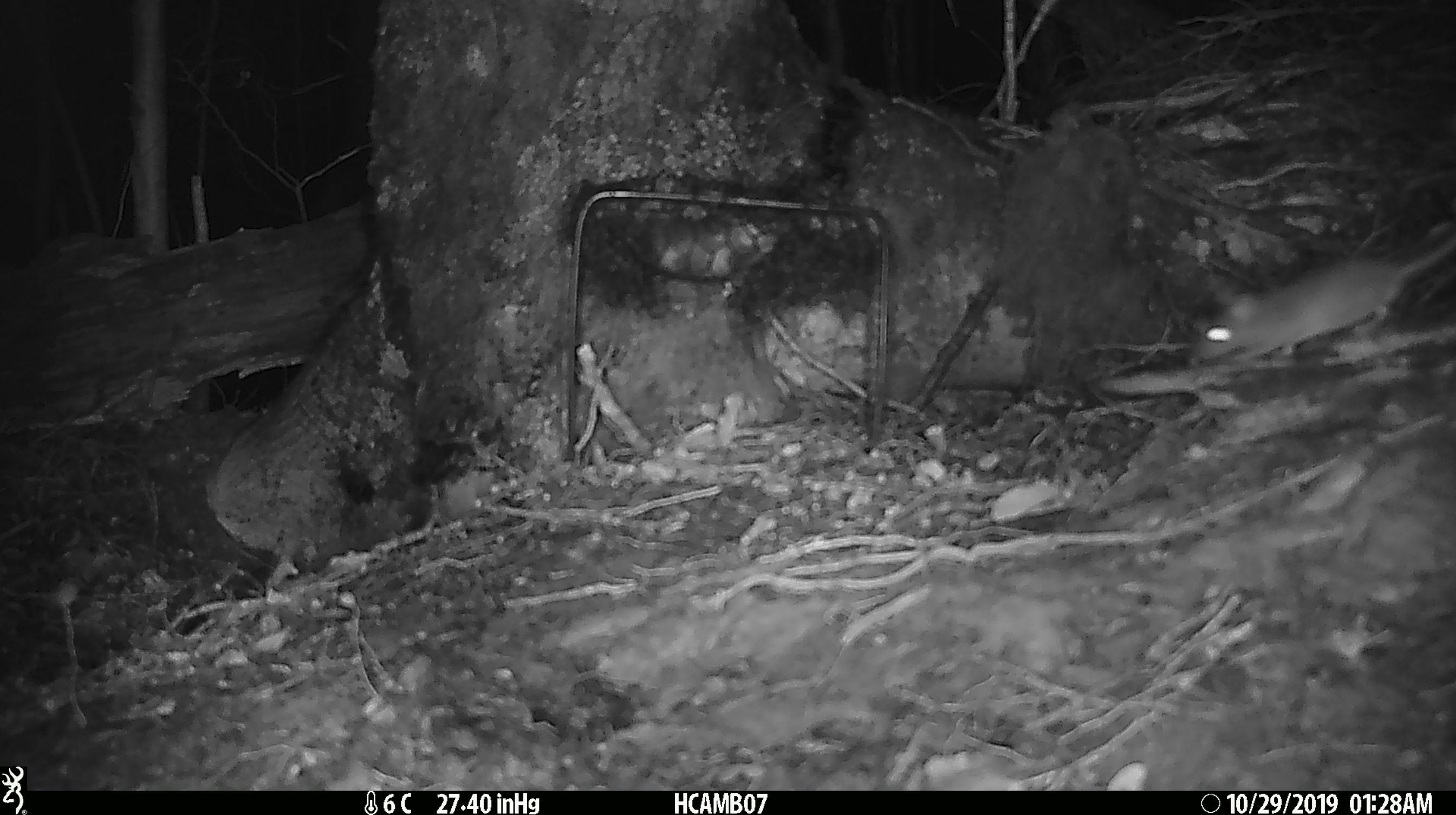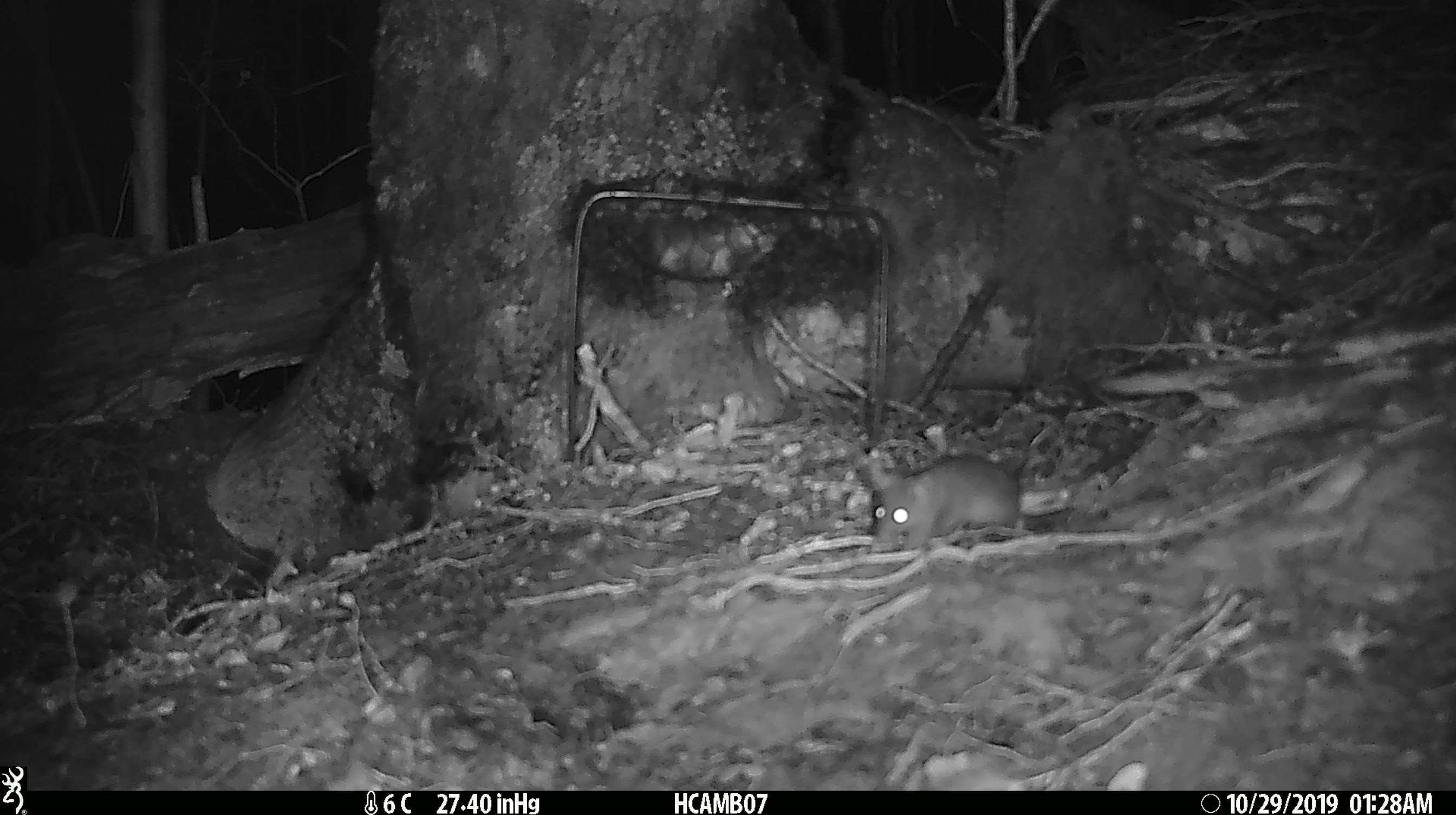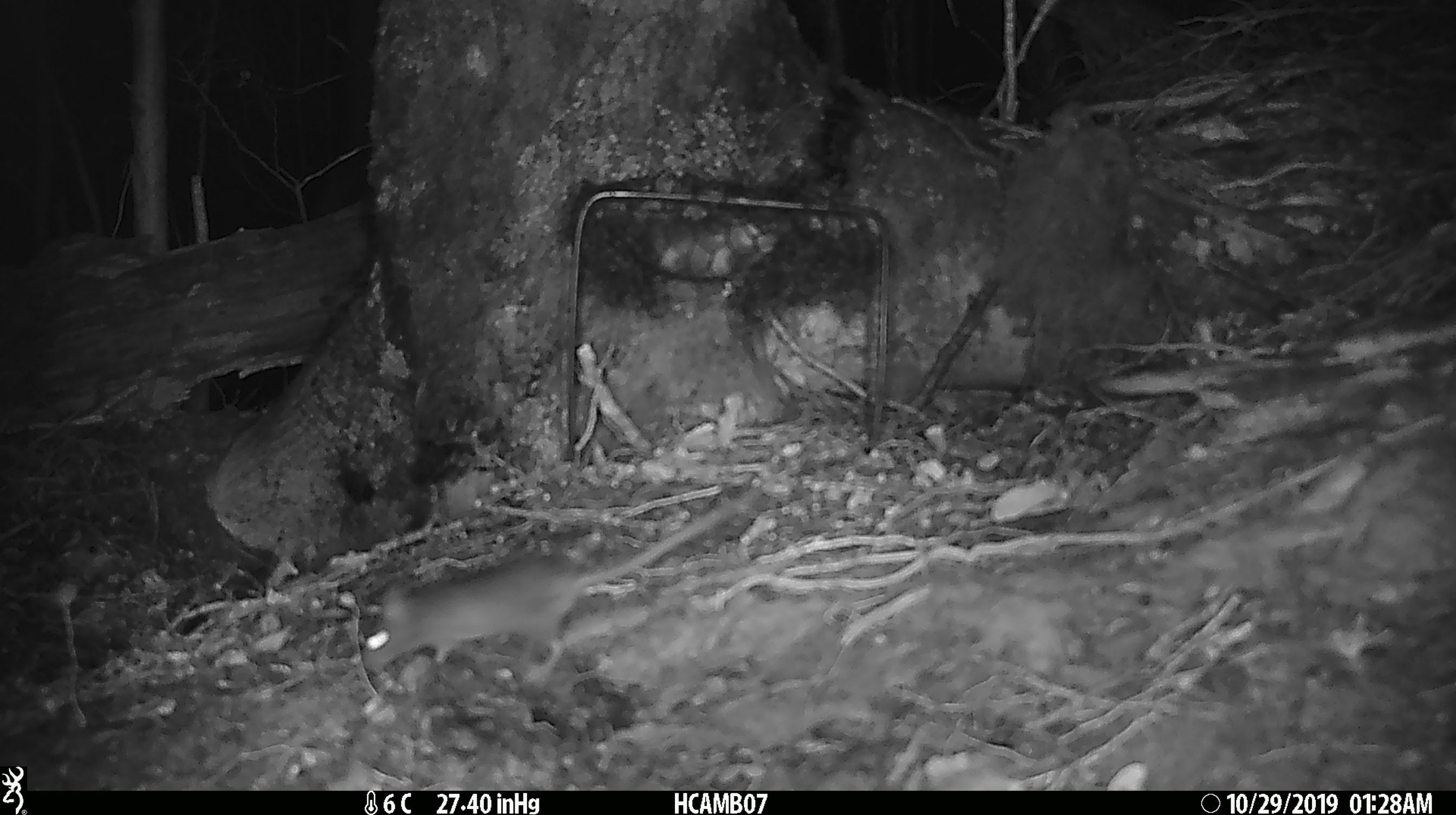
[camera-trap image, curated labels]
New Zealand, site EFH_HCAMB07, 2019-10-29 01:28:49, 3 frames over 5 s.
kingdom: Animalia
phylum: Chordata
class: Mammalia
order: Rodentia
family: Muridae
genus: Mus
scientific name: Mus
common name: mouse